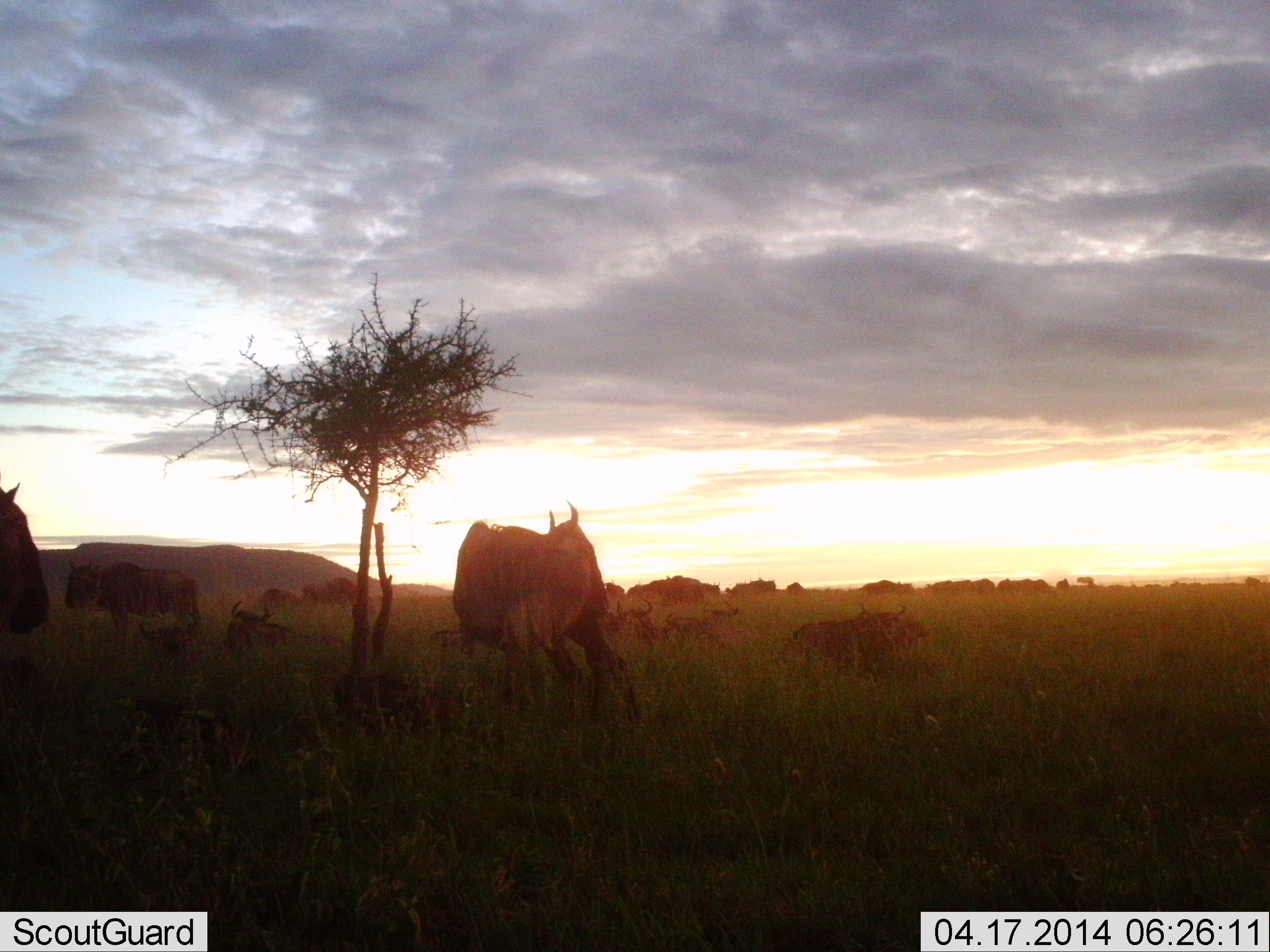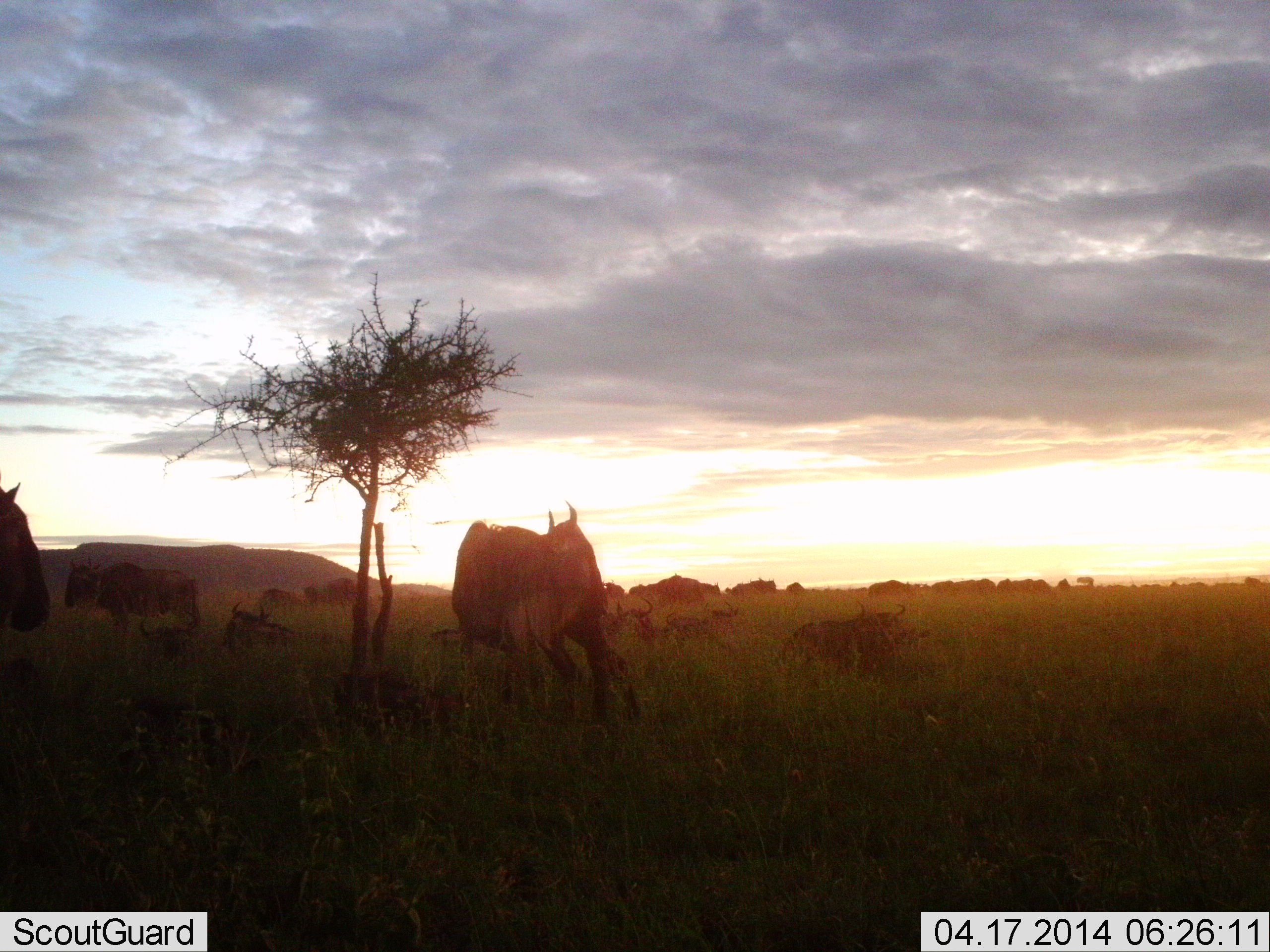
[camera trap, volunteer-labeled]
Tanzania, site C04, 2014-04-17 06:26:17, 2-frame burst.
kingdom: Animalia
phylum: Chordata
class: Mammalia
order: Artiodactyla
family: Bovidae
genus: Connochaetes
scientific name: Connochaetes taurinus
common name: blue wildebeest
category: wildebeest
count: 11-50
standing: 50%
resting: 90%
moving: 0%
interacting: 20%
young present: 0%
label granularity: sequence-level